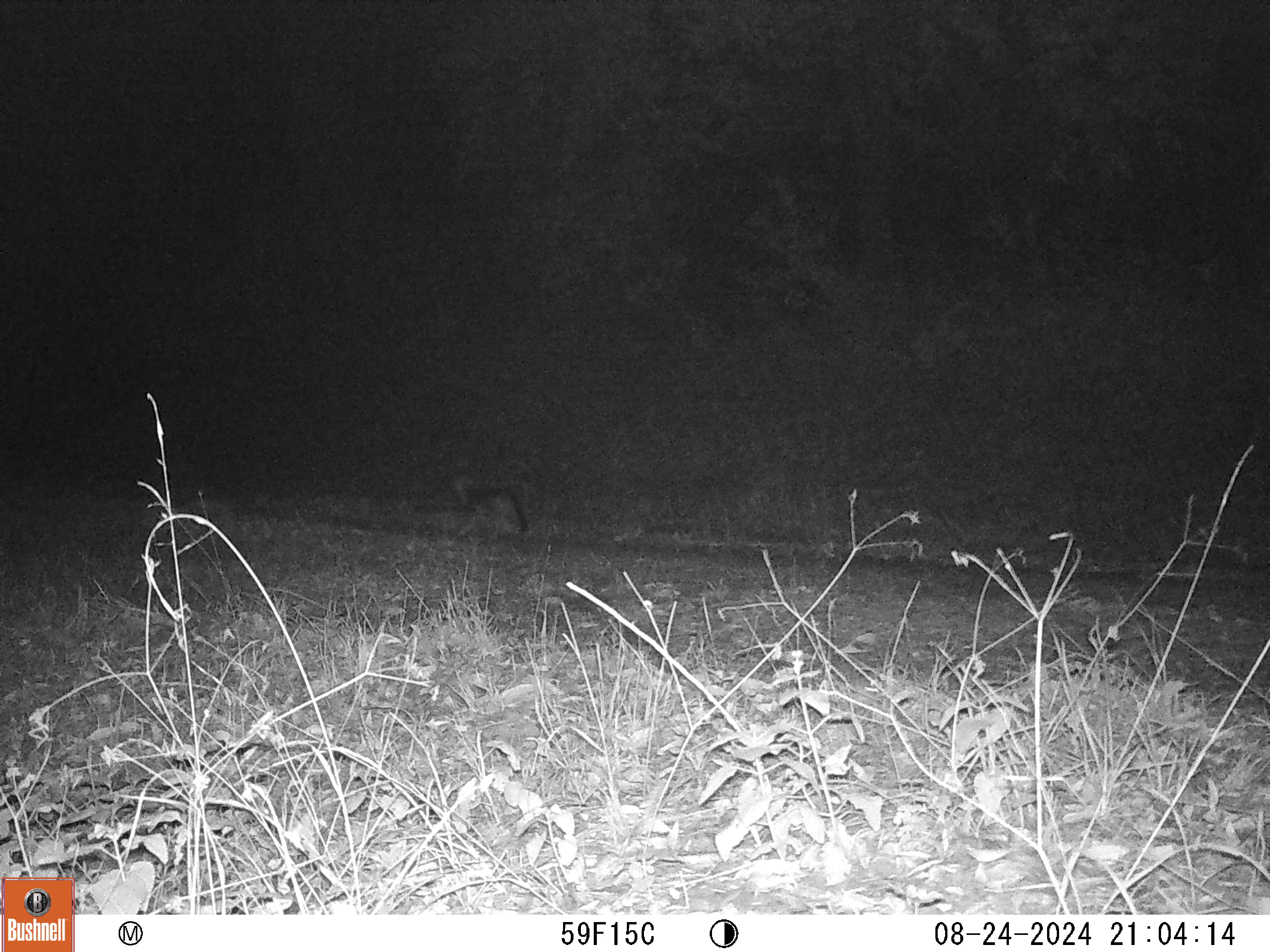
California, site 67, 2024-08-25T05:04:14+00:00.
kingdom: Animalia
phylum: Chordata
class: Mammalia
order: Carnivora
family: Canidae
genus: Urocyon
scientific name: Urocyon cinereoargenteus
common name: gray fox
Gray fox (Urocyon cinereoargenteus).